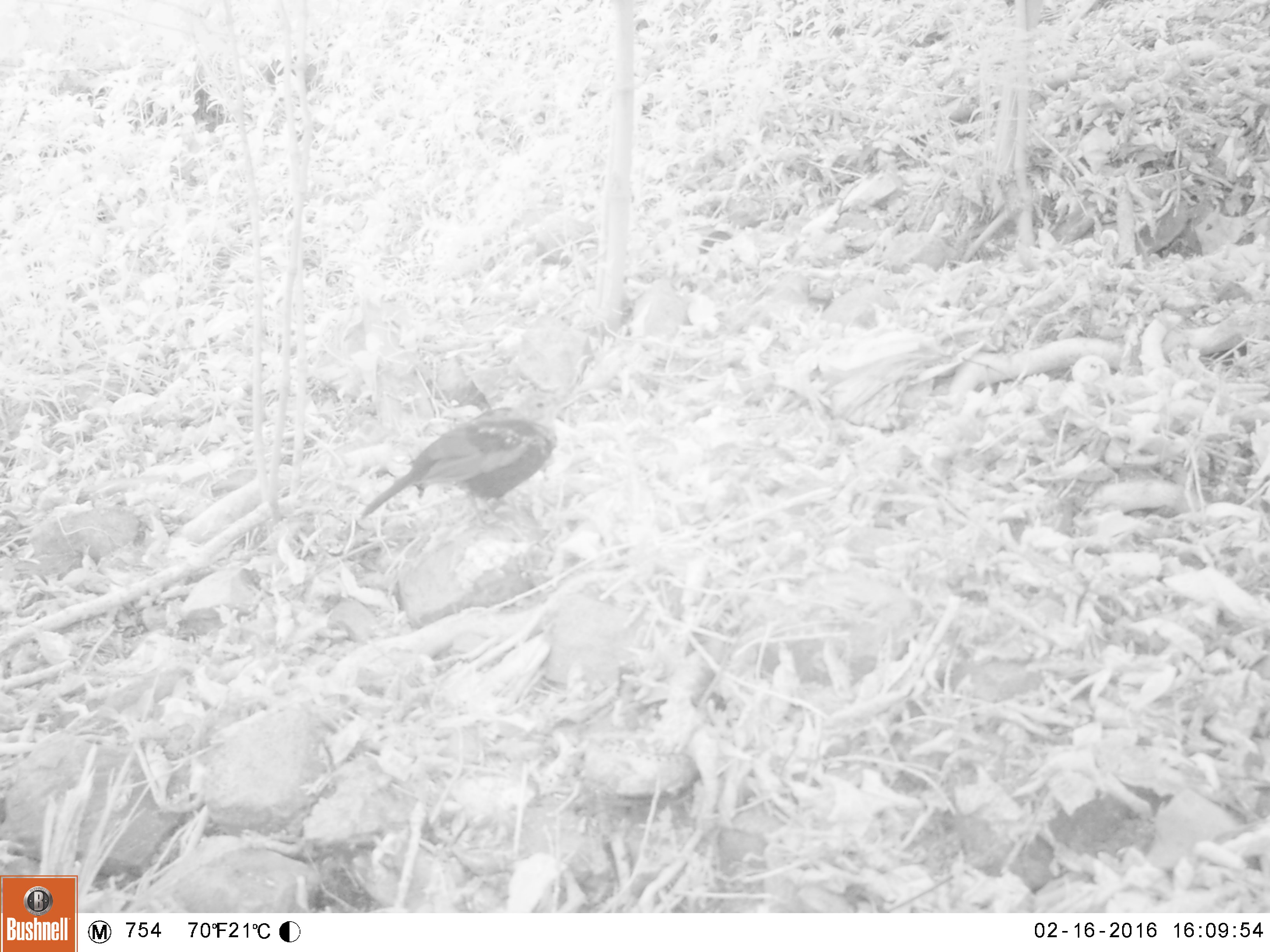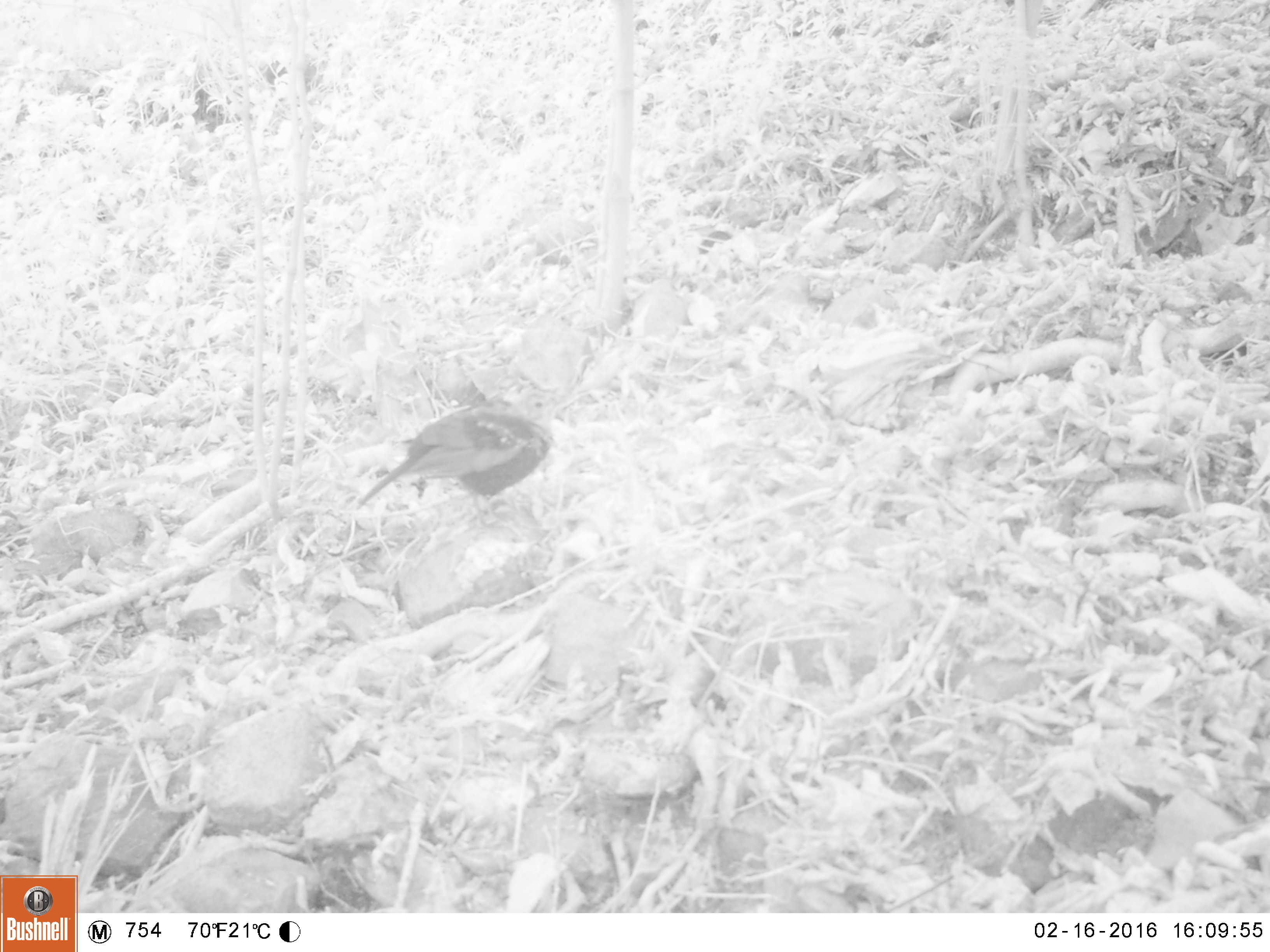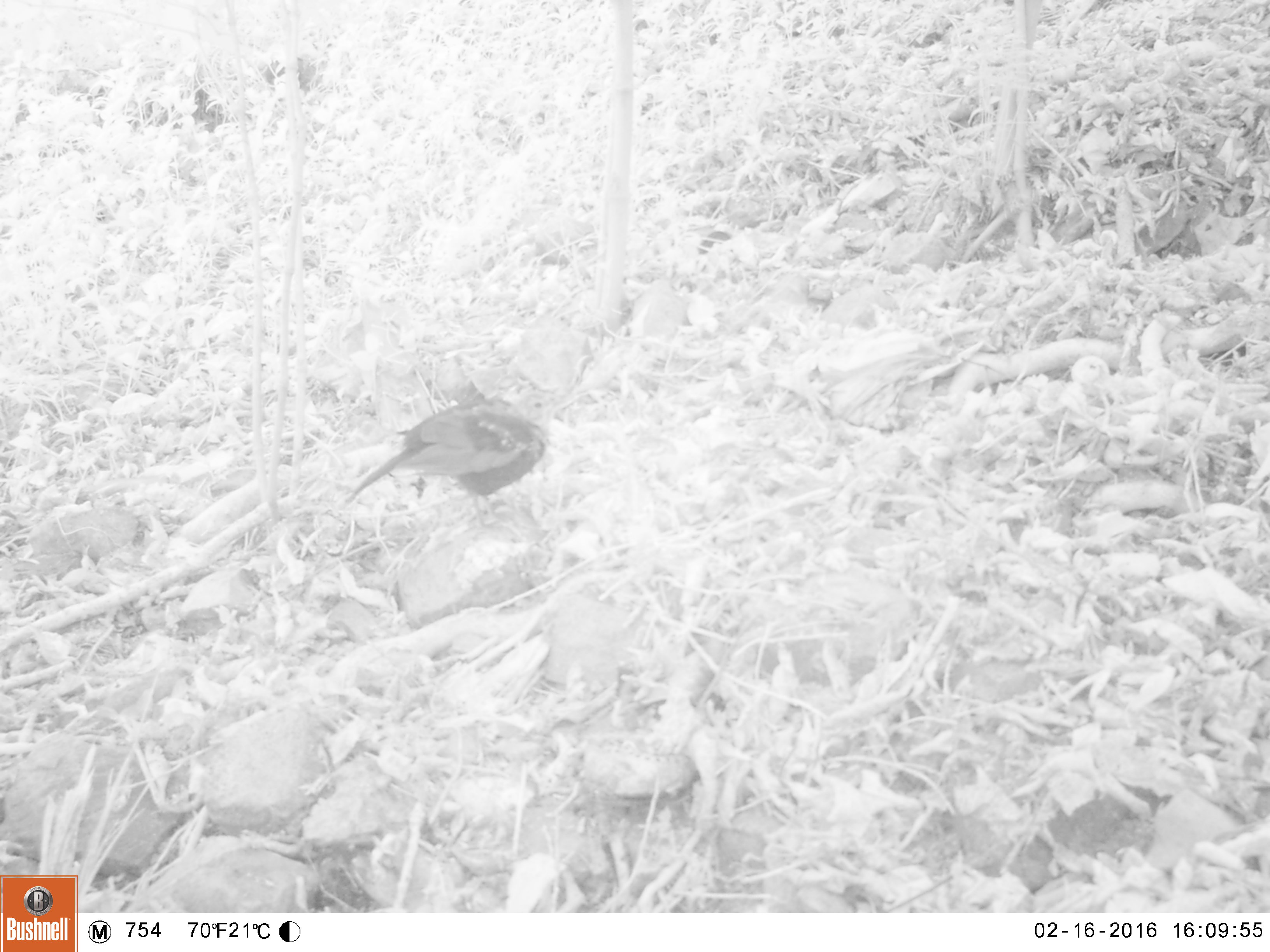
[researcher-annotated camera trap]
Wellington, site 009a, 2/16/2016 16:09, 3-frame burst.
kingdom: Animalia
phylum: Chordata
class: Aves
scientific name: Aves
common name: bird